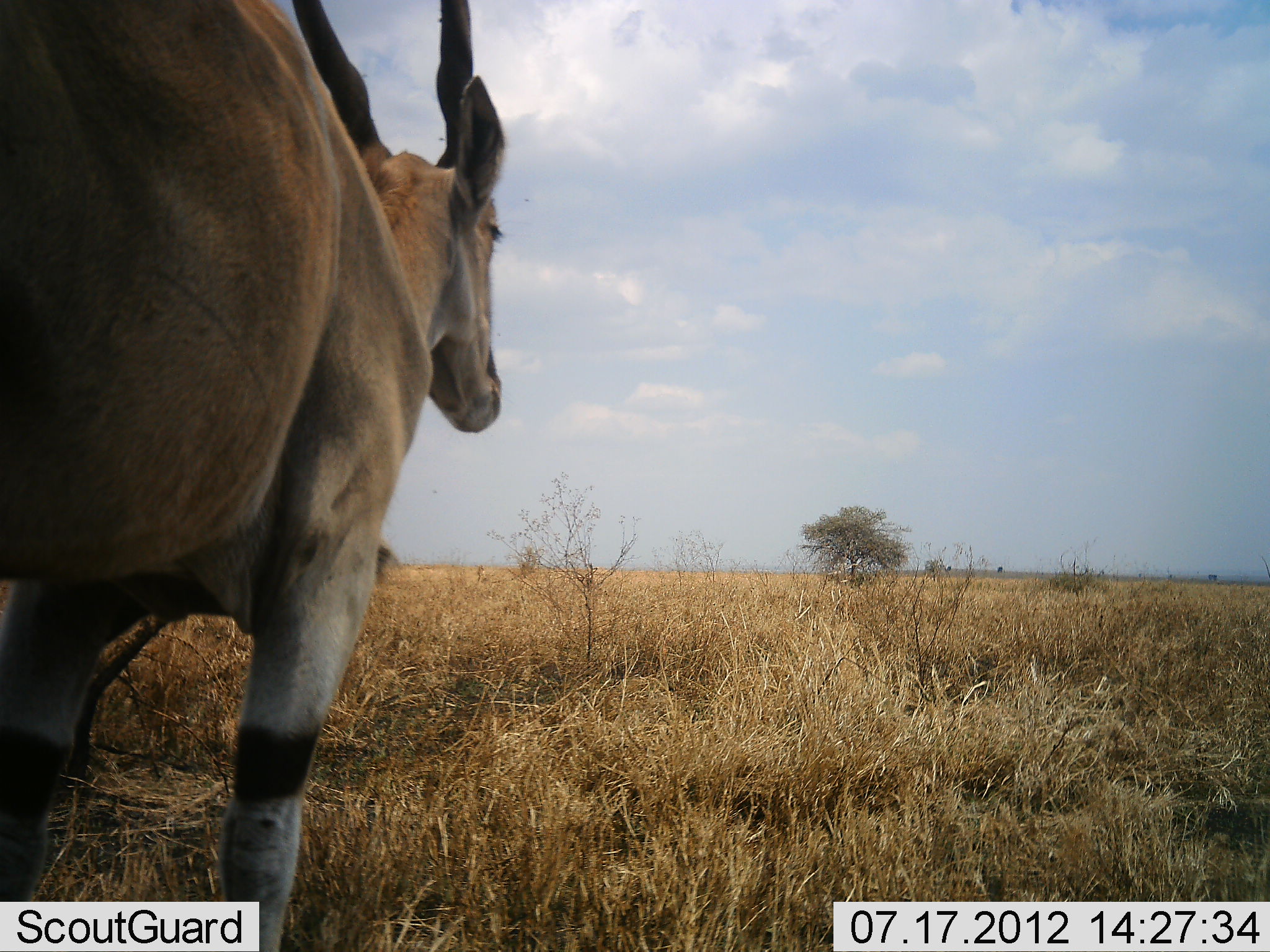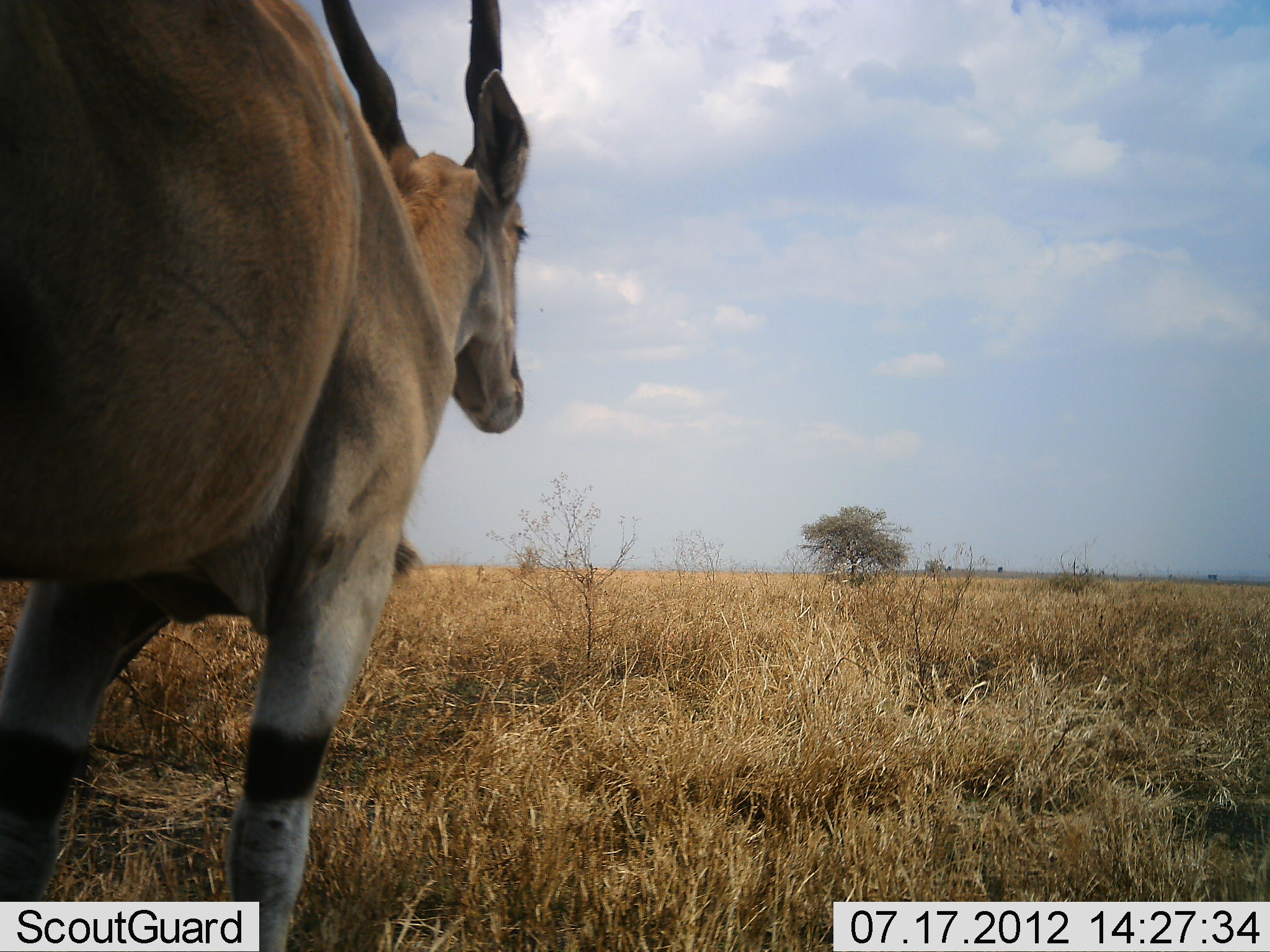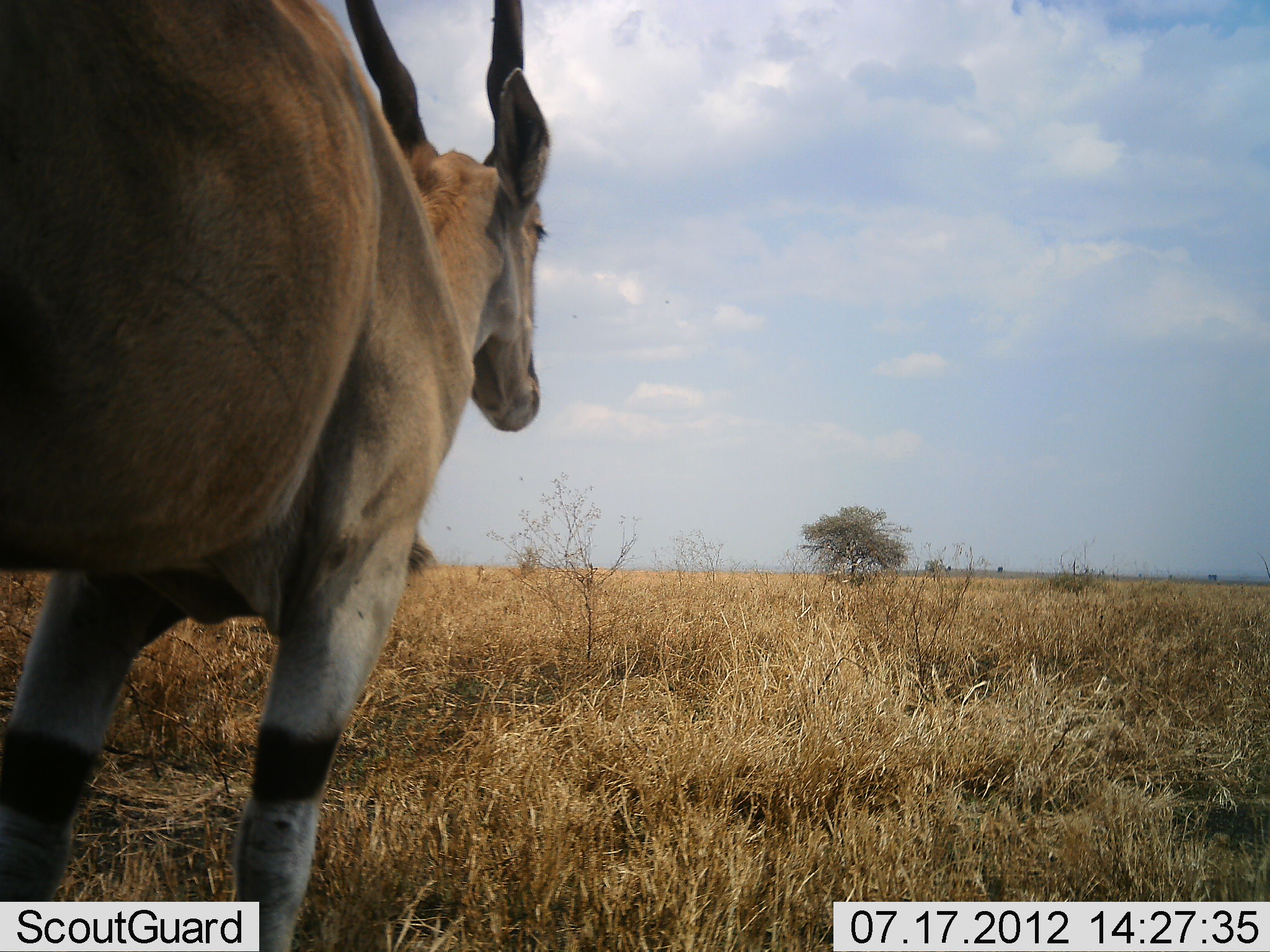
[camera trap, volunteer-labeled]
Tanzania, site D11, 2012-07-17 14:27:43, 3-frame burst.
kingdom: Animalia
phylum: Chordata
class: Mammalia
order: Artiodactyla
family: Bovidae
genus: Tragelaphus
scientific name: Tragelaphus oryx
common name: eland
Eland (Tragelaphus oryx), count 1. Behavior (volunteer vote fractions): standing 100%, resting 0%, moving 0%, interacting 0%. Young present (vote fraction): 0%. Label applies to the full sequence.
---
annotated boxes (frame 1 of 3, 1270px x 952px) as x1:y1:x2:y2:
animal: 1:1:508:952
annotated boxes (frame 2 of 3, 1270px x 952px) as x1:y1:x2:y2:
animal: 0:0:532:950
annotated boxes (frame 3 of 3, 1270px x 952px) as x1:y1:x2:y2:
animal: 1:1:550:952